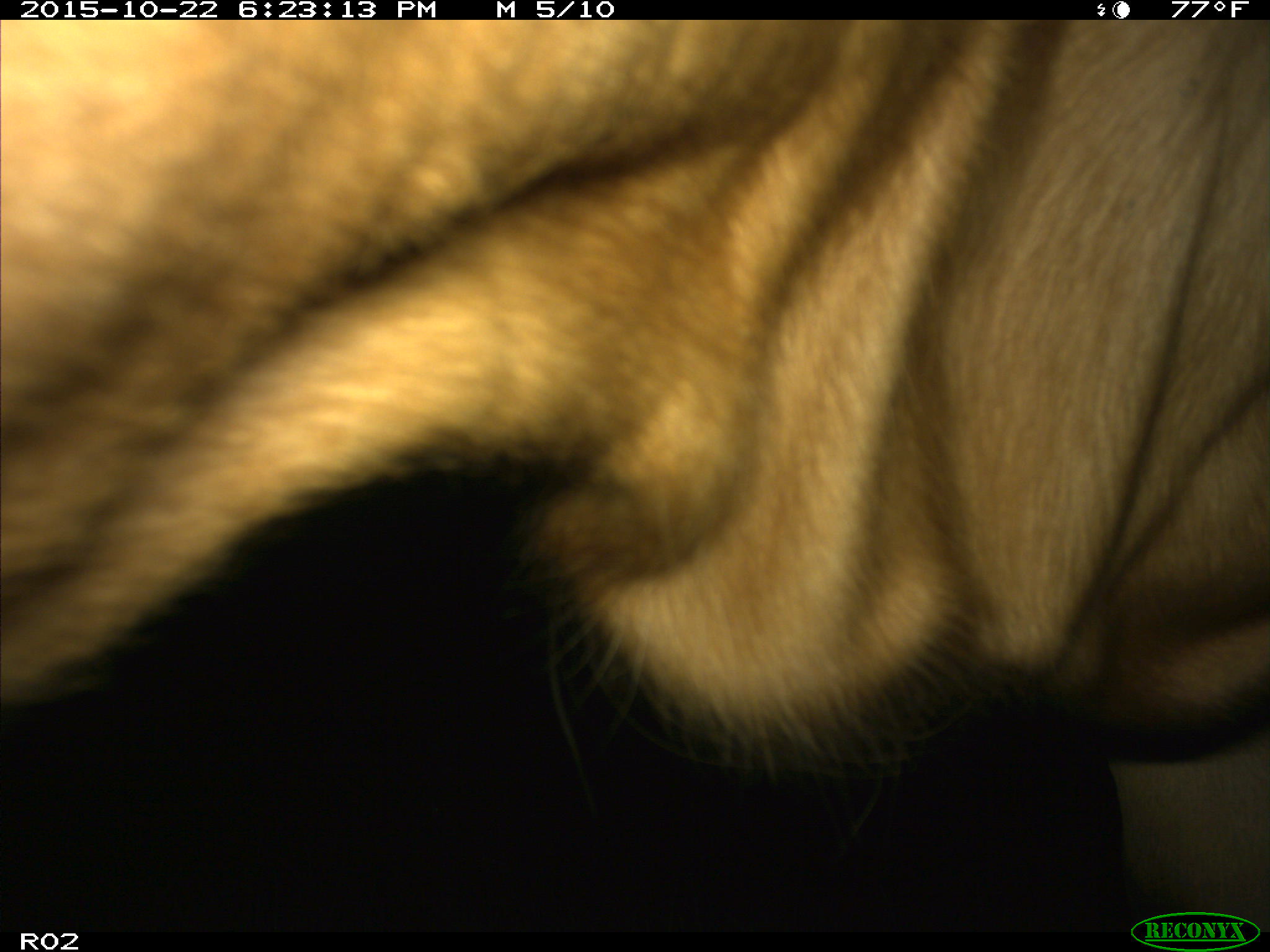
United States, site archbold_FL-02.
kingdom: Animalia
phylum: Chordata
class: Mammalia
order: Artiodactyla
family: Bovidae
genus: Bos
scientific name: Bos taurus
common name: domestic cow